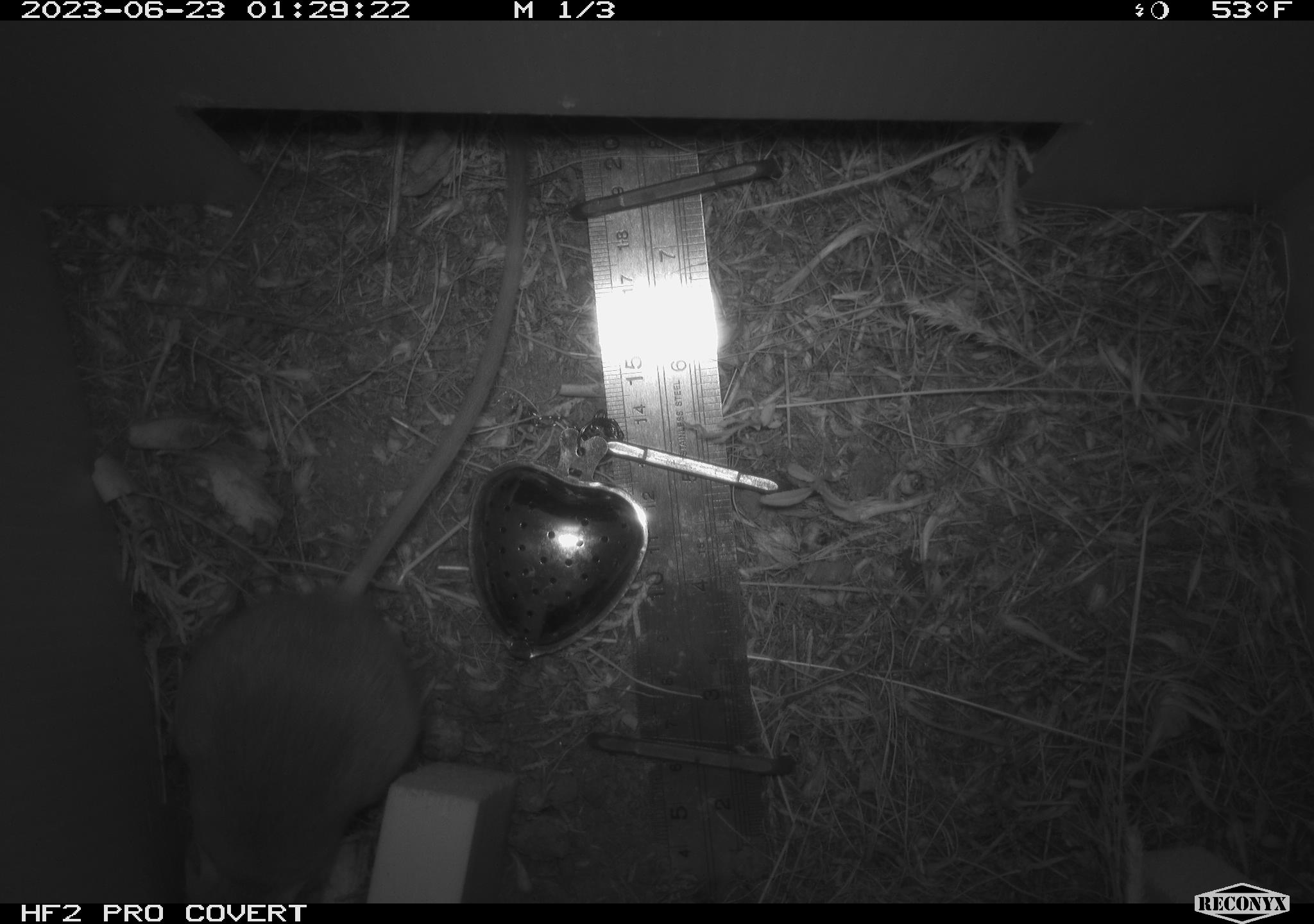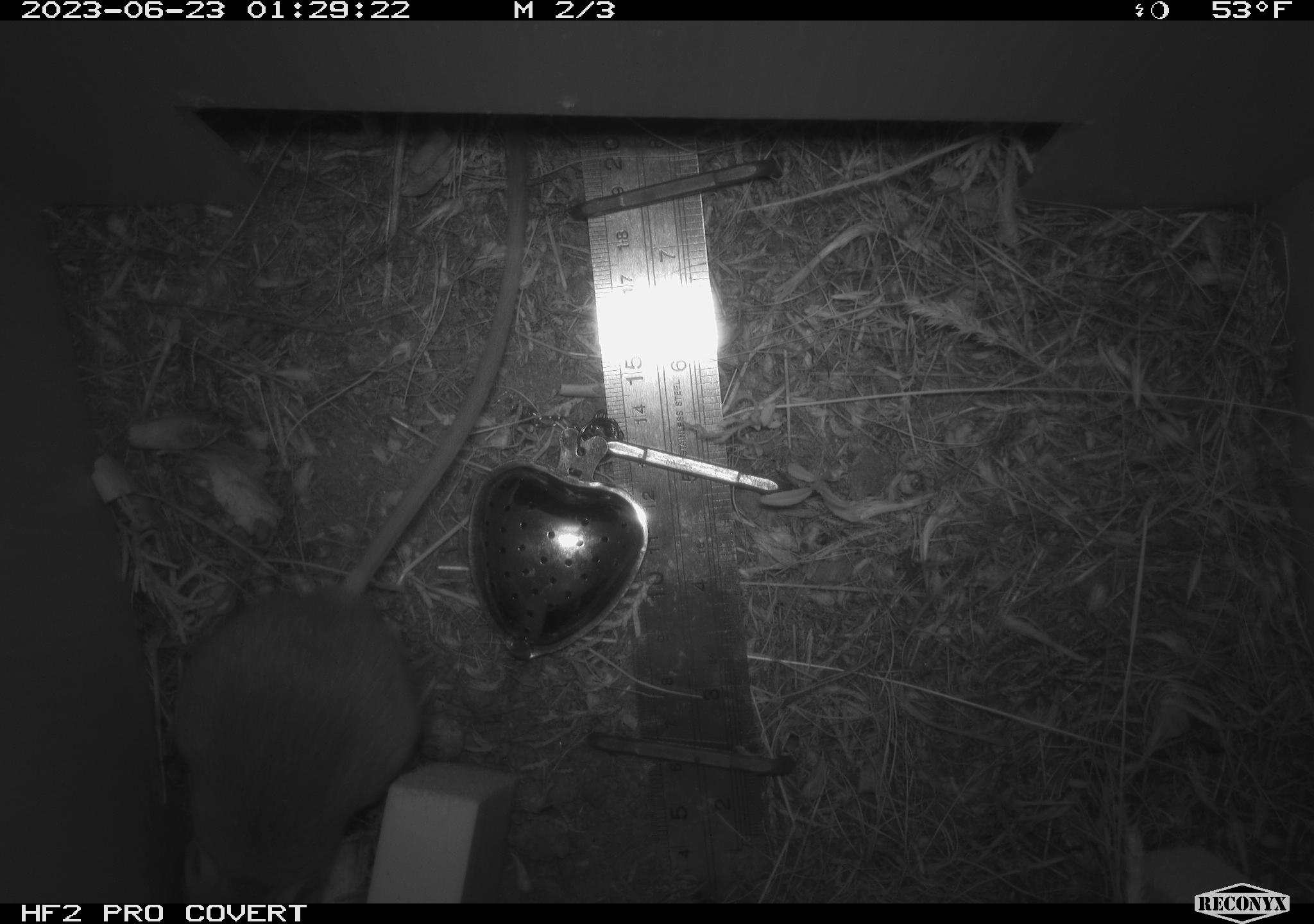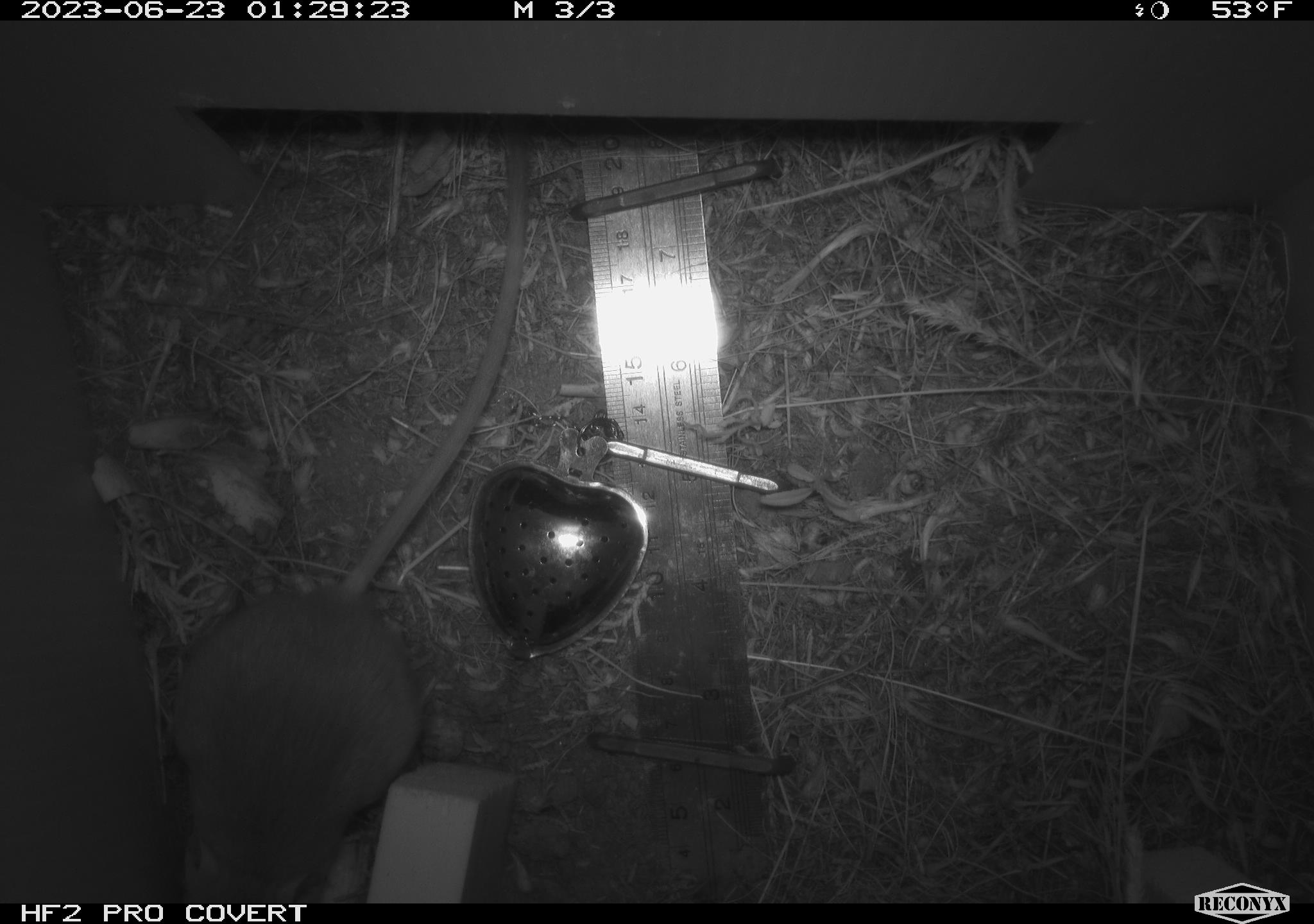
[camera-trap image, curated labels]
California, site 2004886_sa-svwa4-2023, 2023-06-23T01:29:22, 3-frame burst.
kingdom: Animalia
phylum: Chordata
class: Mammalia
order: Rodentia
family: Heteromyidae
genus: Dipodomys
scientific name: Dipodomys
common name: kangaroo rats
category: dipodomys species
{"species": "dipodomys species (kangaroo rats) (Dipodomys)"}